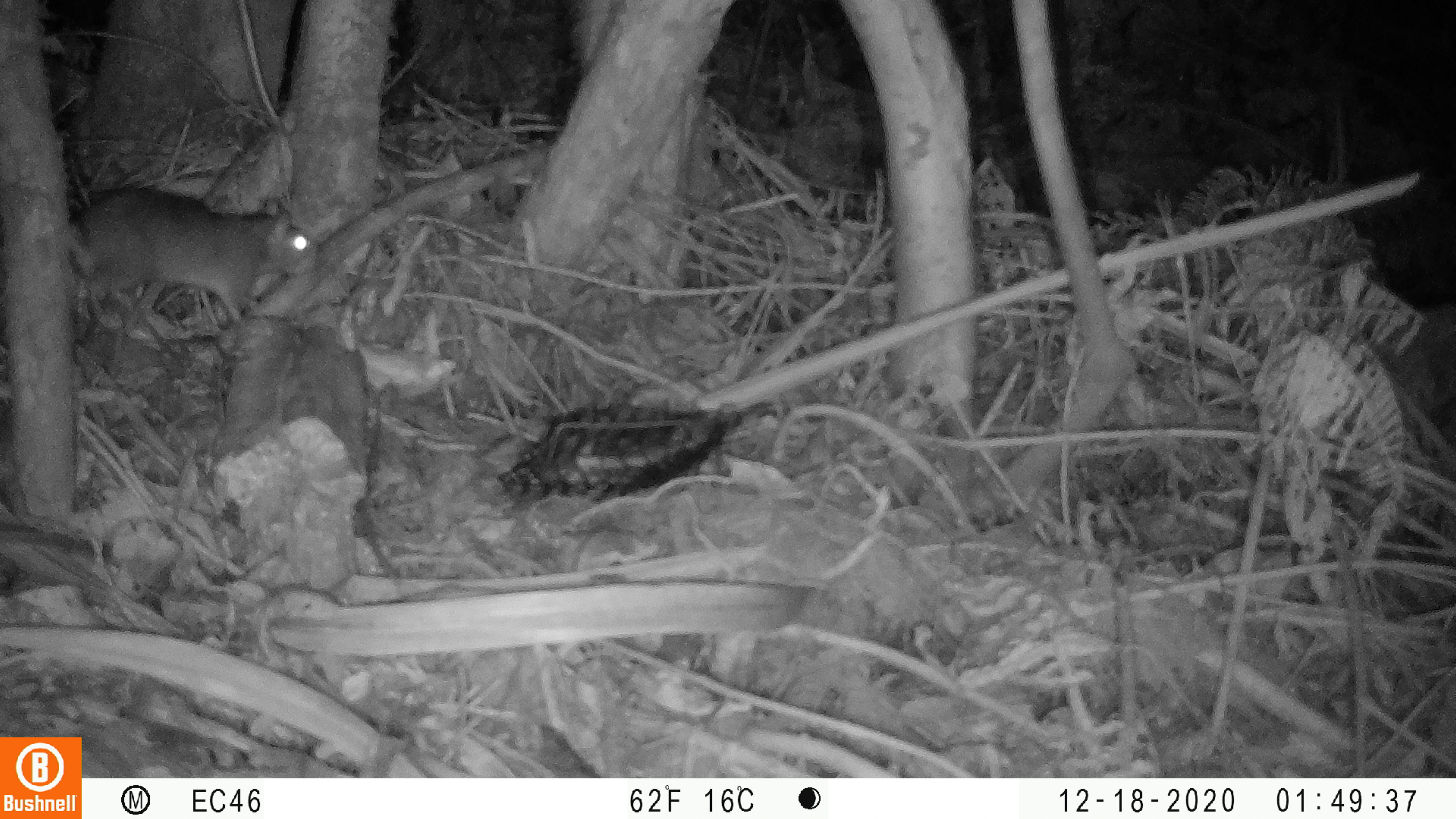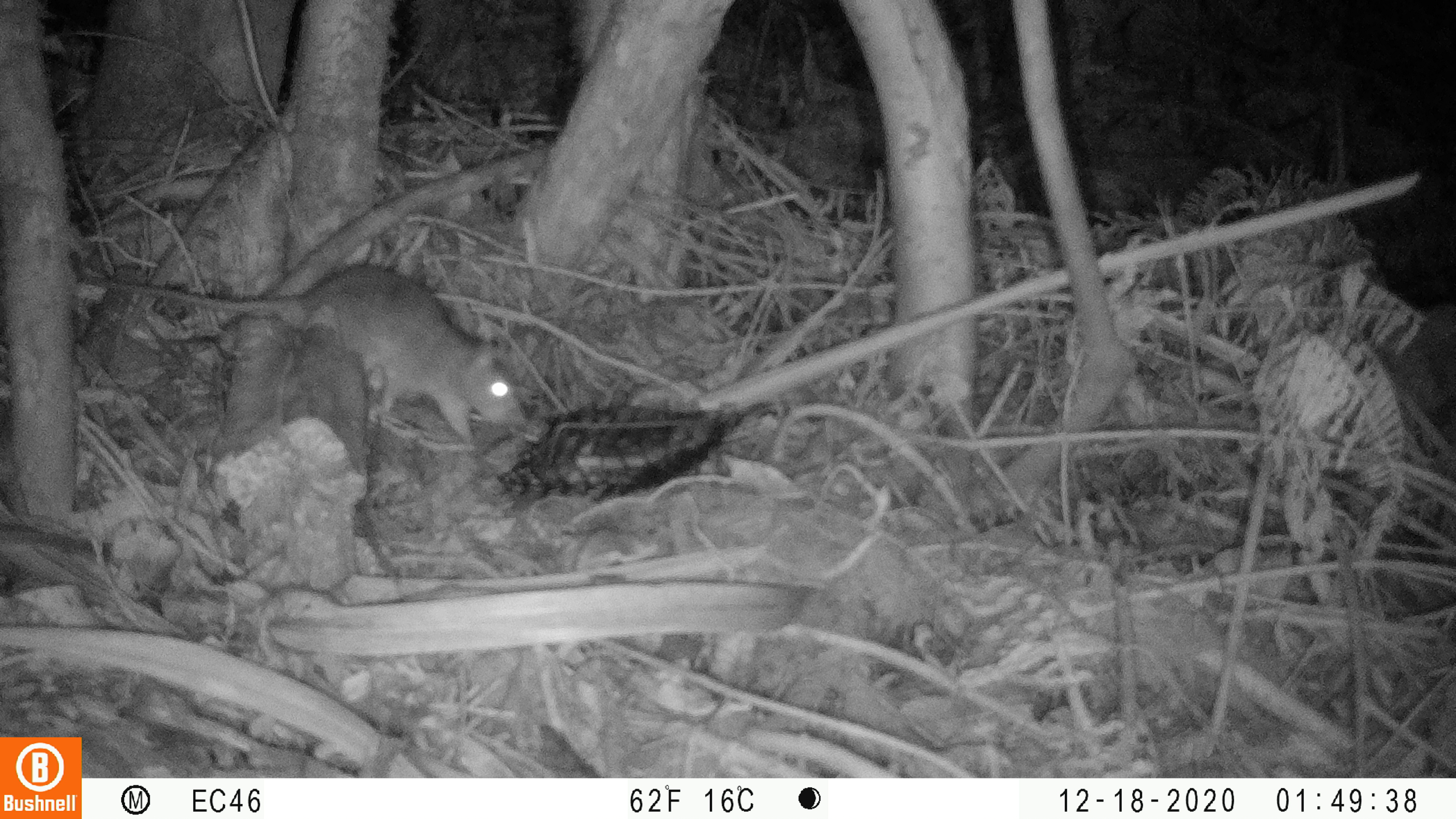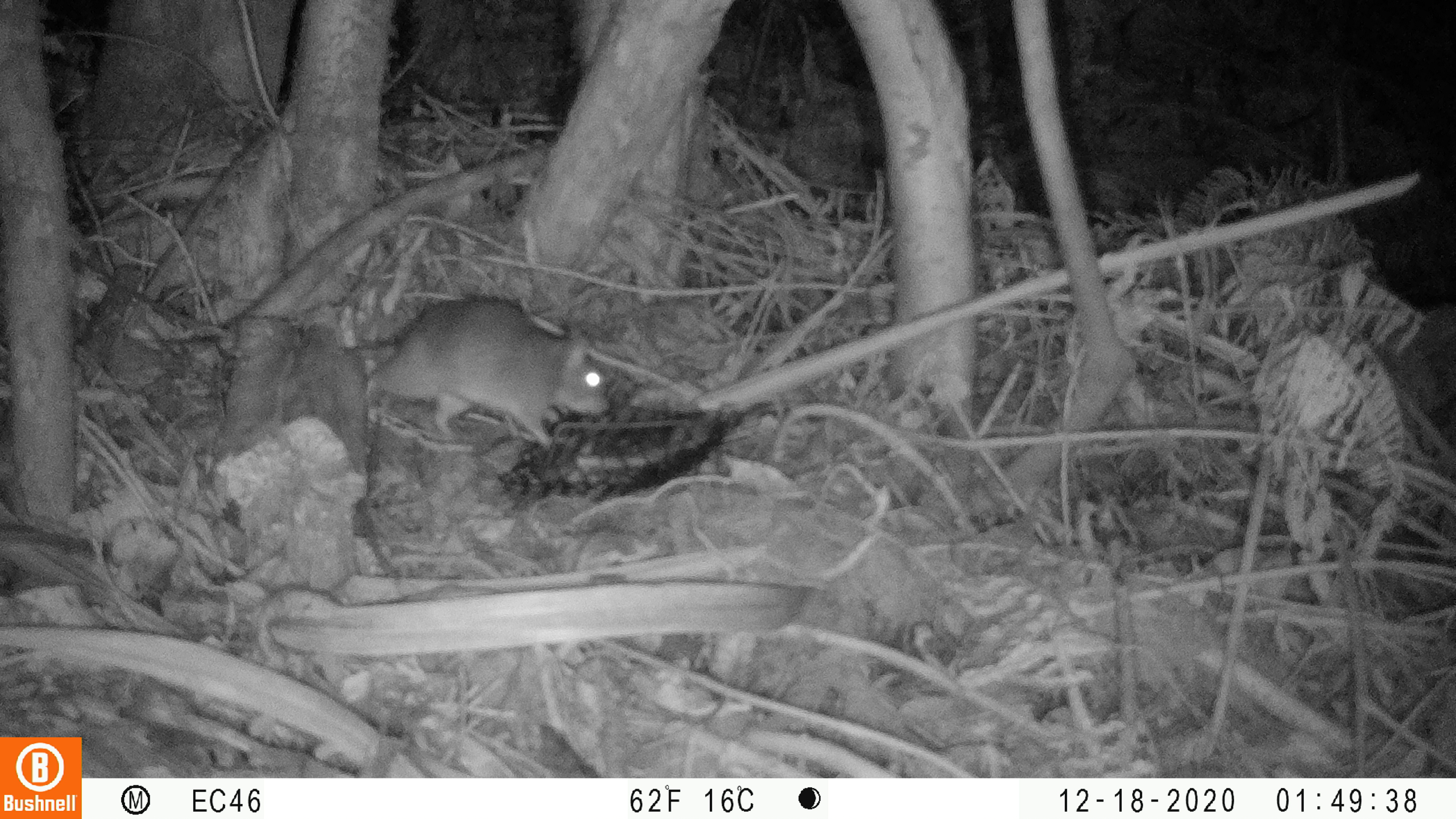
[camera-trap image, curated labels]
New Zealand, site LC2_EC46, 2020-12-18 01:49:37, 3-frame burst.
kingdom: Animalia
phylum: Chordata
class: Mammalia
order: Rodentia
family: Muridae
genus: Rattus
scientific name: Rattus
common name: rat